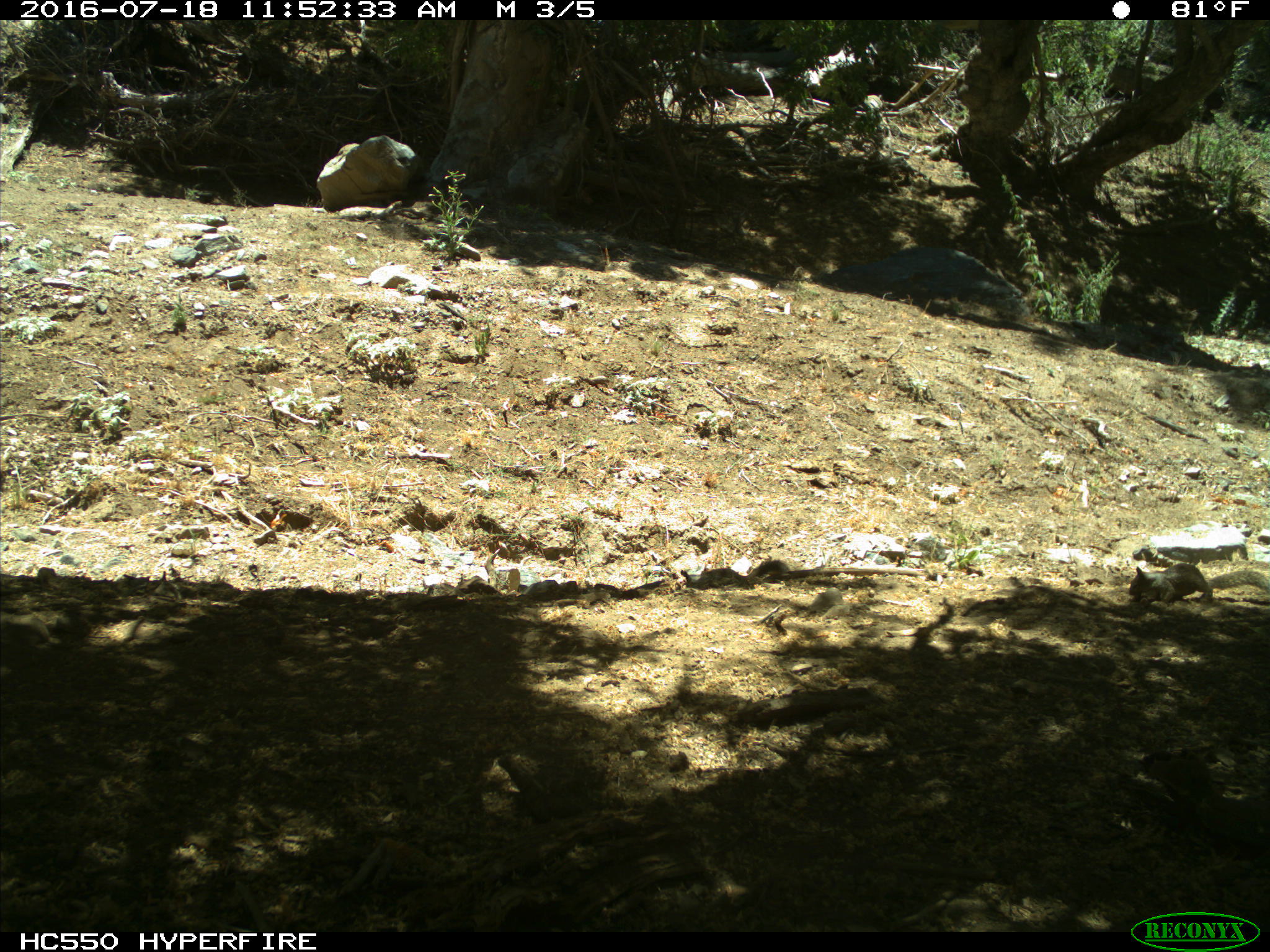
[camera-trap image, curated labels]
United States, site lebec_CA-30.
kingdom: Animalia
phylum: Chordata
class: Mammalia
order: Rodentia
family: Sciuridae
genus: Otospermophilus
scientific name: Otospermophilus beecheyi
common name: california ground squirrel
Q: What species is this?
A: Otospermophilus beecheyi (california ground squirrel).